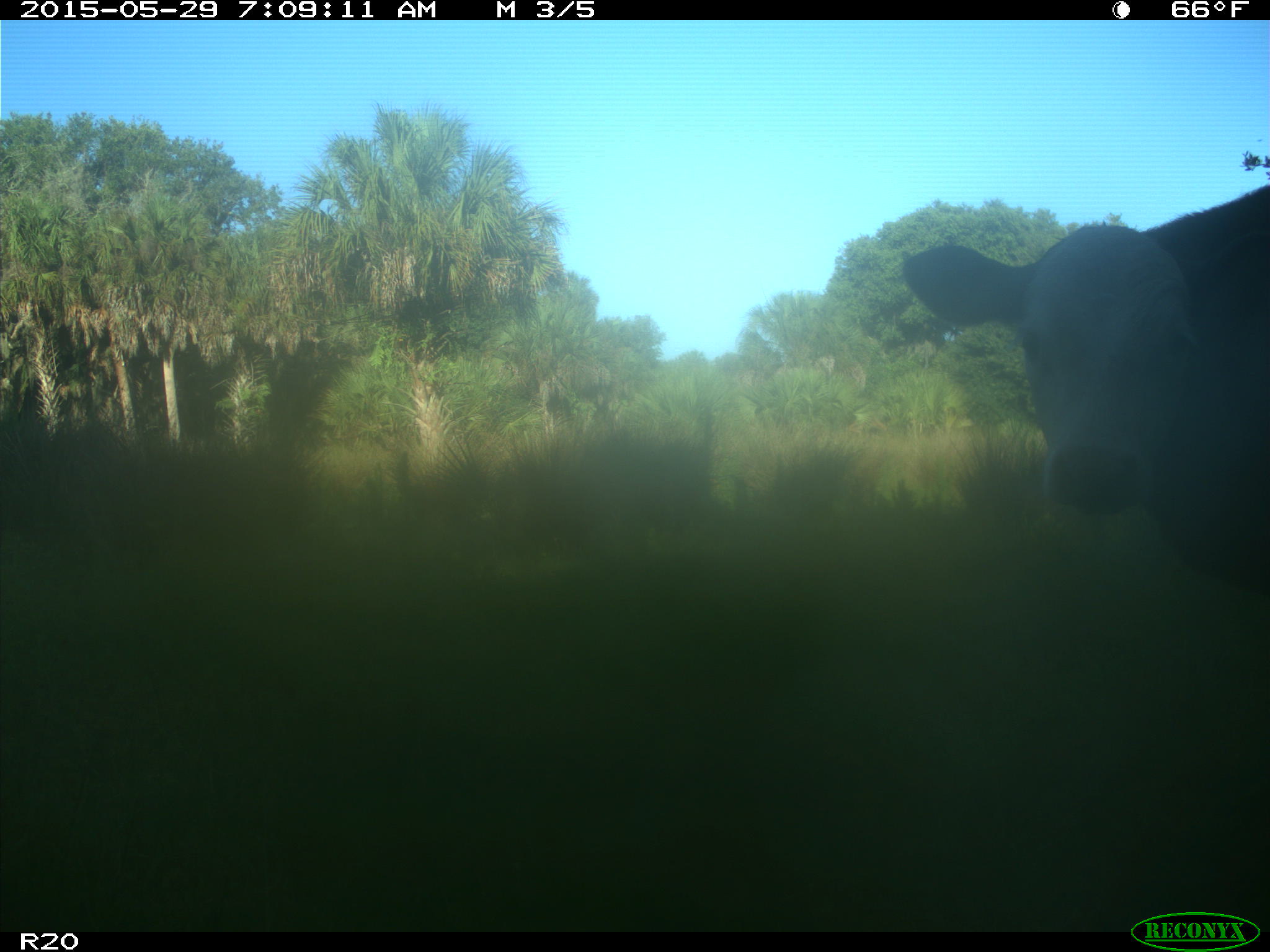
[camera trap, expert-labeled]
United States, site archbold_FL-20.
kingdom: Animalia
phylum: Chordata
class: Mammalia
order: Artiodactyla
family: Bovidae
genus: Bos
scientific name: Bos taurus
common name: domestic cow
Bos taurus (domestic cow).